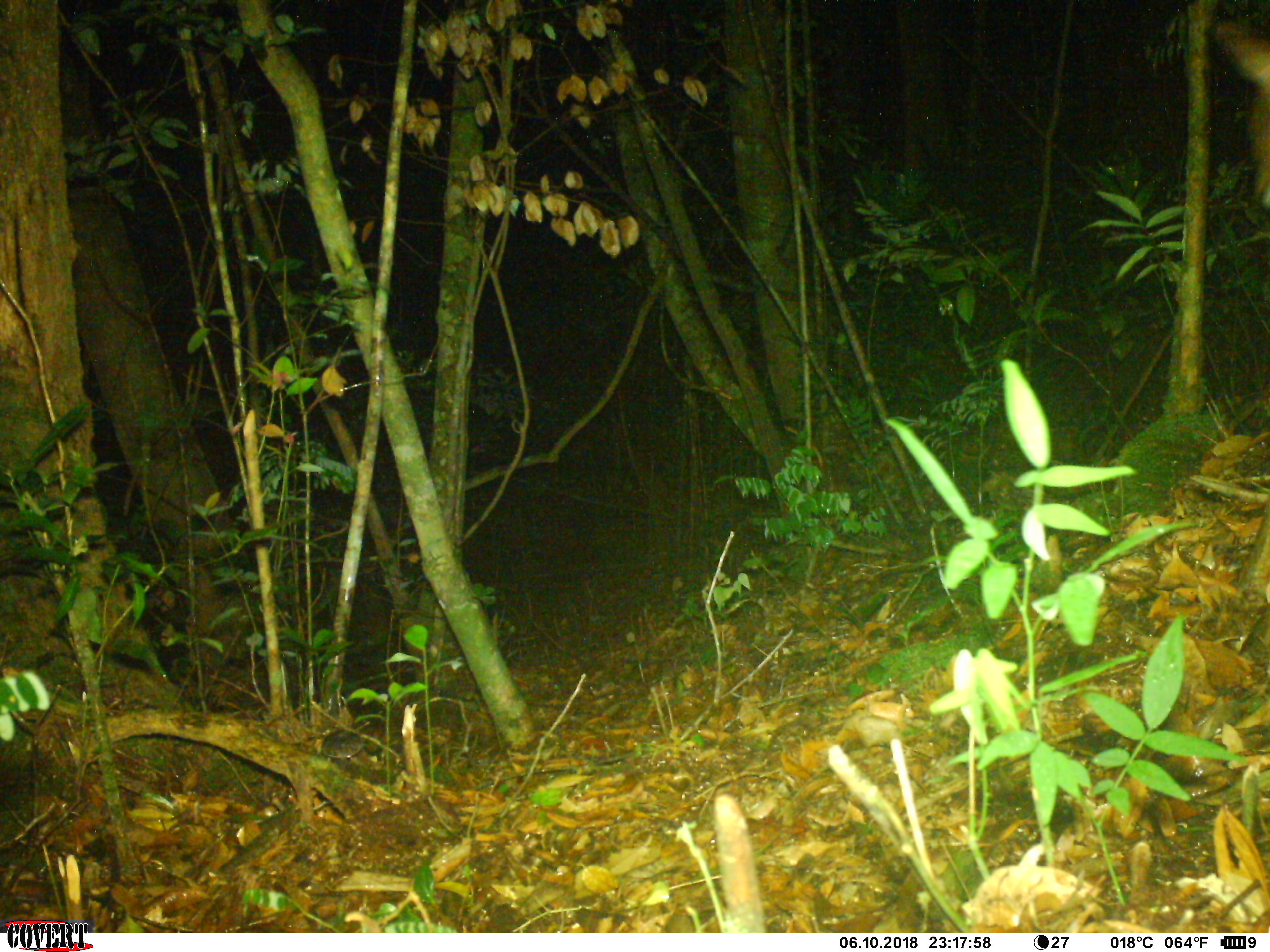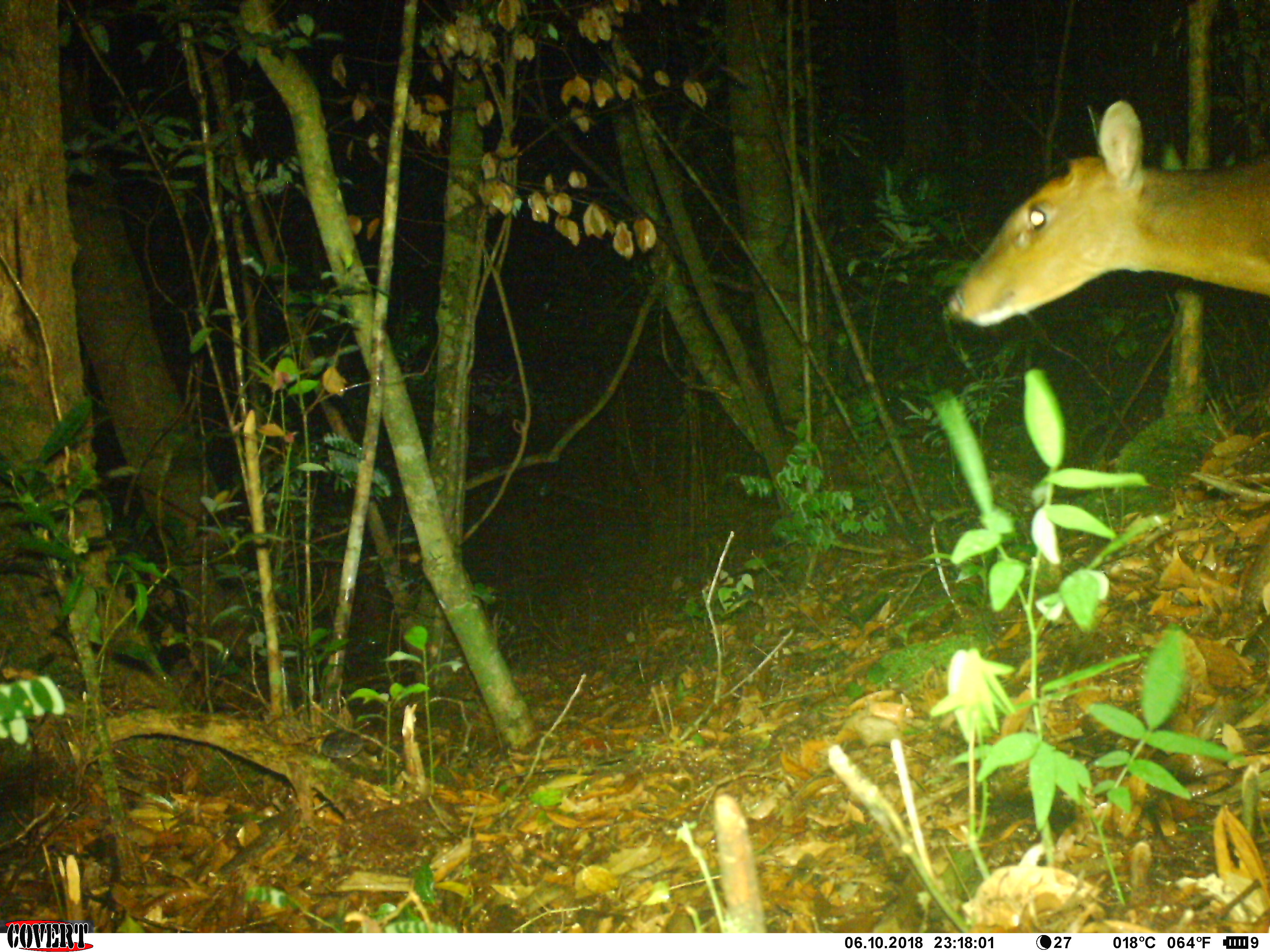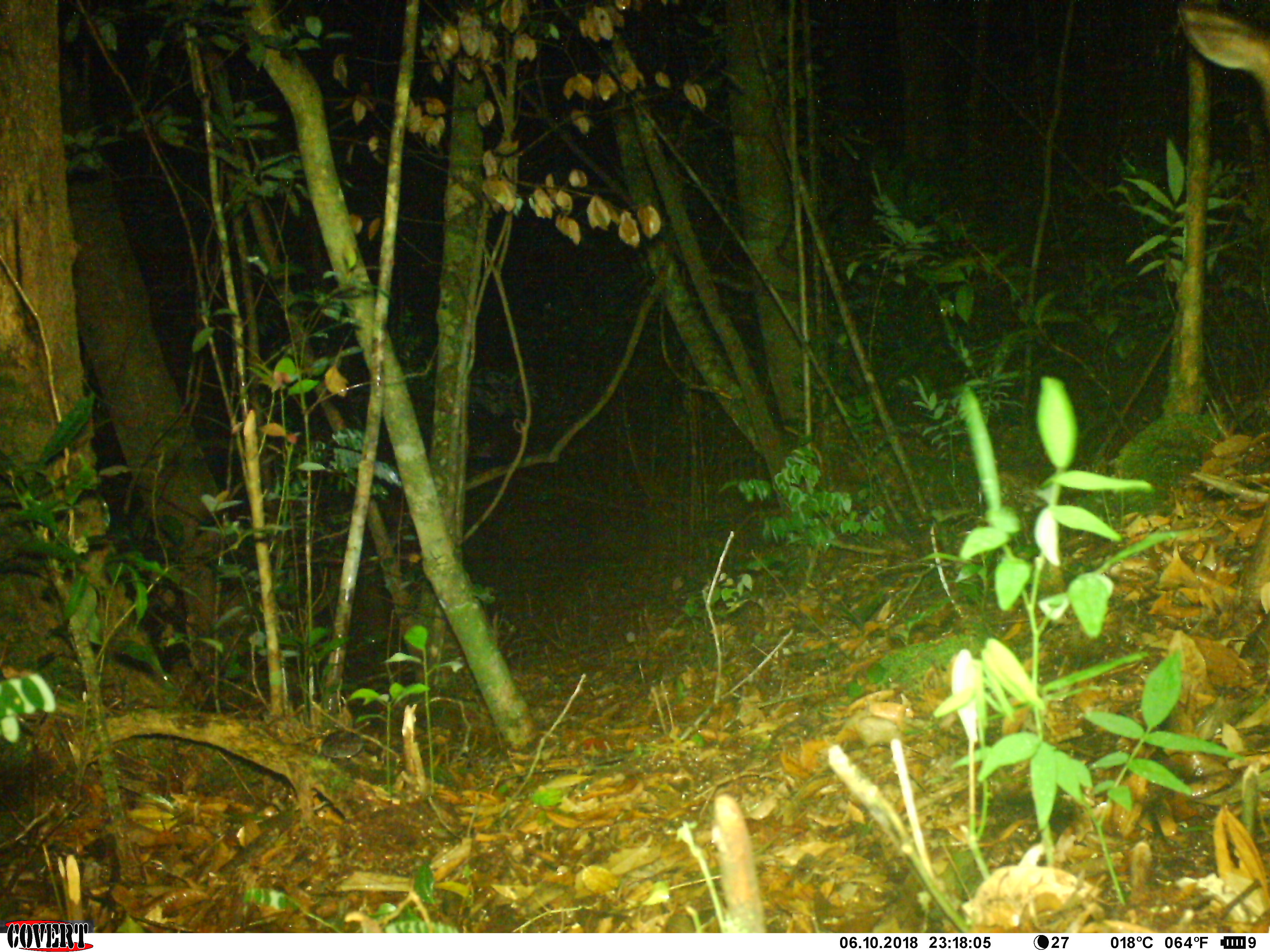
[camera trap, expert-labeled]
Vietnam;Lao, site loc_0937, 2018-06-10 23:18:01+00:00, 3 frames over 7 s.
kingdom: Animalia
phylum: Chordata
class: Mammalia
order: Artiodactyla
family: Cervidae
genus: Muntiacus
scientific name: Muntiacus muntjak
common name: red muntjac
Red muntjac (Muntiacus muntjak). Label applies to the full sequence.